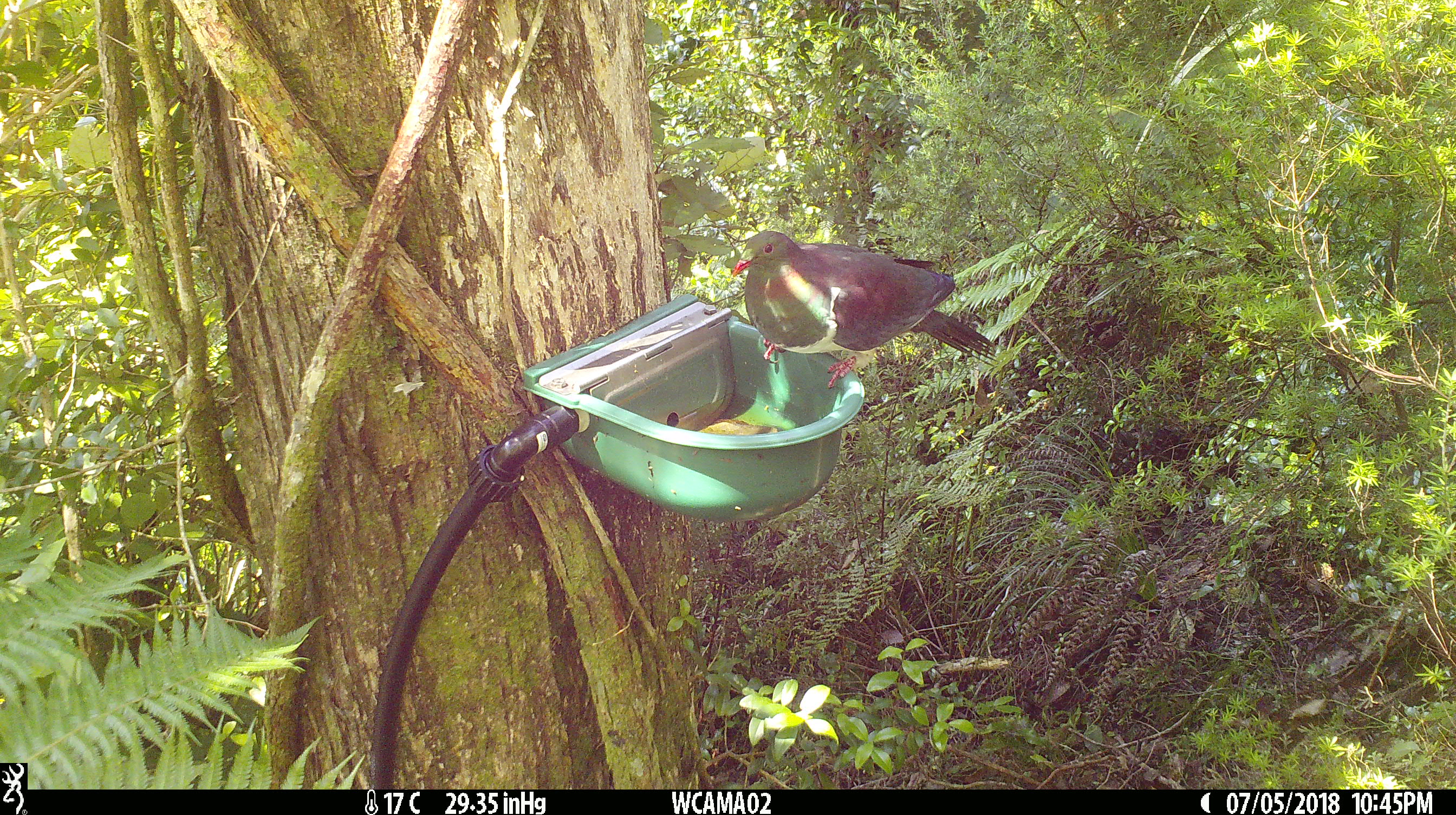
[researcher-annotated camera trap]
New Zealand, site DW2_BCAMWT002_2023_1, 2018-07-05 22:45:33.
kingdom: Animalia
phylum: Chordata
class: Aves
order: Columbiformes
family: Columbidae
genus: Hemiphaga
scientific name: Hemiphaga novaeseelandiae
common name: new zealand pigeon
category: kereru